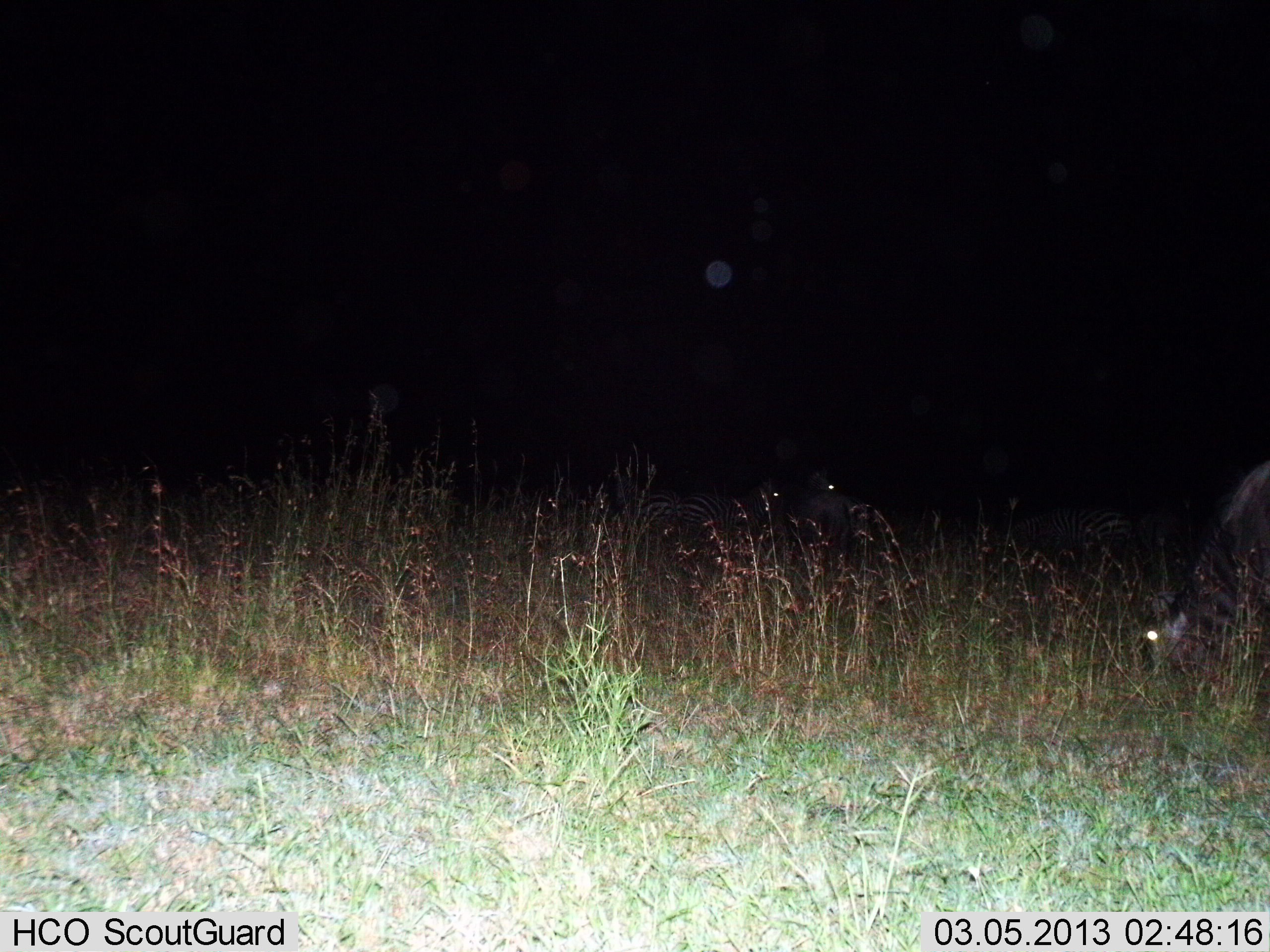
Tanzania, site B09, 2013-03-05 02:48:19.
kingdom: Animalia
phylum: Chordata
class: Mammalia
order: Artiodactyla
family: Bovidae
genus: Connochaetes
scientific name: Connochaetes taurinus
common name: blue wildebeest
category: wildebeest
Wildebeest (blue wildebeest) (Connochaetes taurinus), count 1. Behavior (volunteer vote fractions): standing 0%, resting 10%, moving 0%, interacting 0%. Young present (vote fraction): 0%. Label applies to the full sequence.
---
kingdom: Animalia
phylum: Chordata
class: Mammalia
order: Perissodactyla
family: Equidae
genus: Equus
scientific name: Equus quagga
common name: plains zebra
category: zebra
Zebra (plains zebra) (Equus quagga), count 4. Behavior (volunteer vote fractions): standing 44%, resting 22%, moving 11%, interacting 0%. Young present (vote fraction): 0%. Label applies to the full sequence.